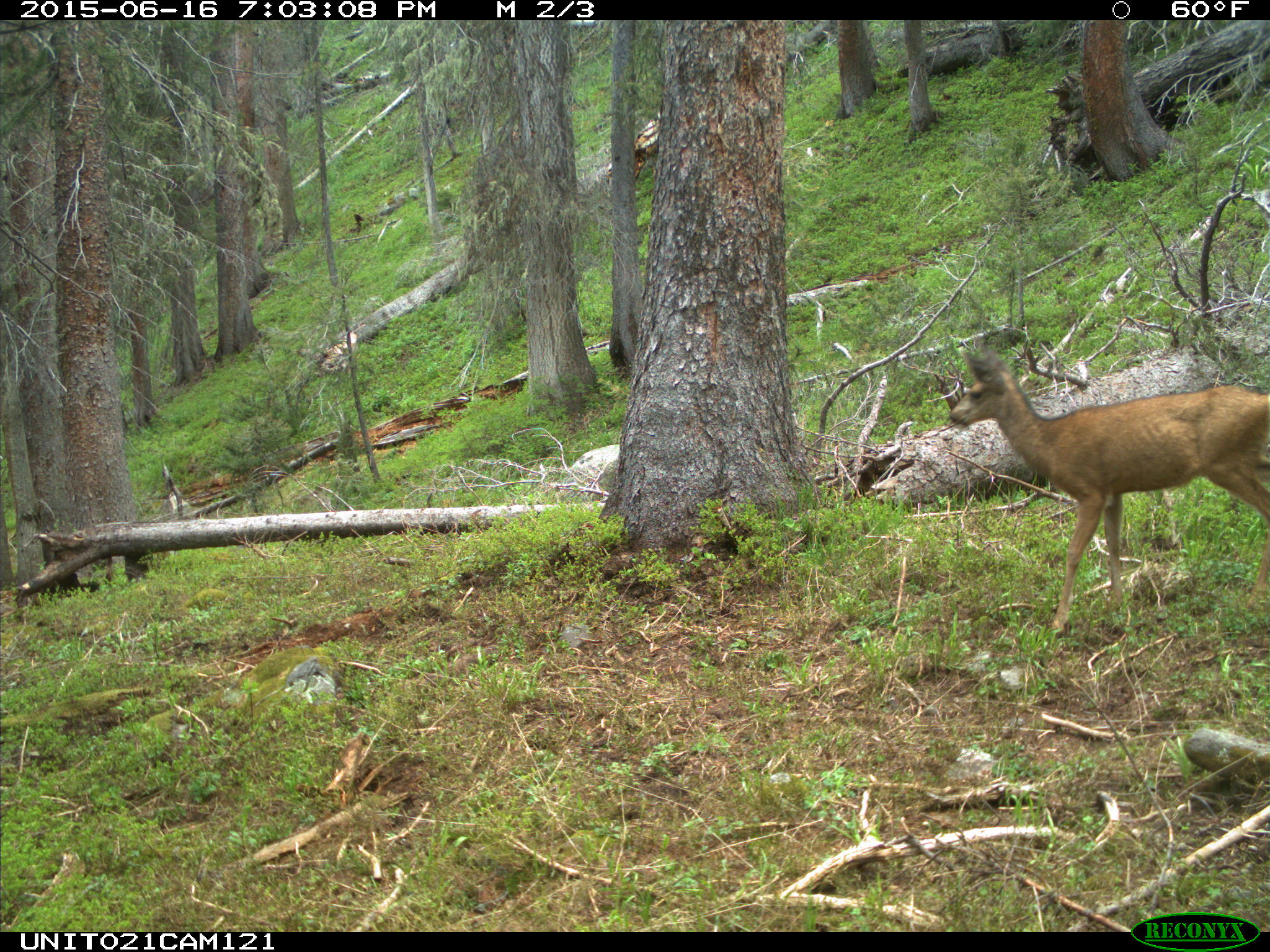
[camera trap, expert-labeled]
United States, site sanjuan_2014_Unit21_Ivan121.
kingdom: Animalia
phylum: Chordata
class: Mammalia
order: Artiodactyla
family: Cervidae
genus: Odocoileus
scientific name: Odocoileus hemionus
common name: mule deer